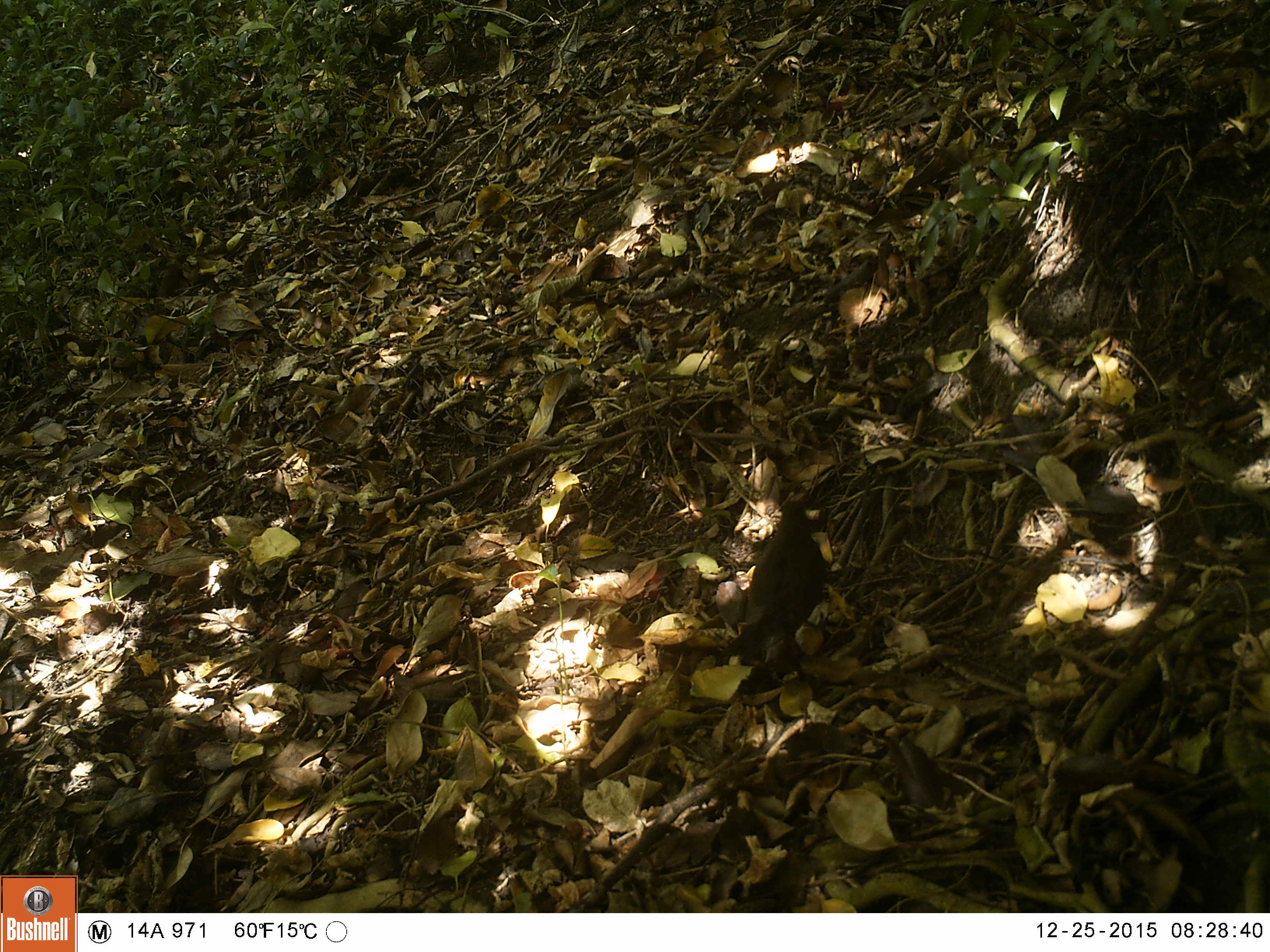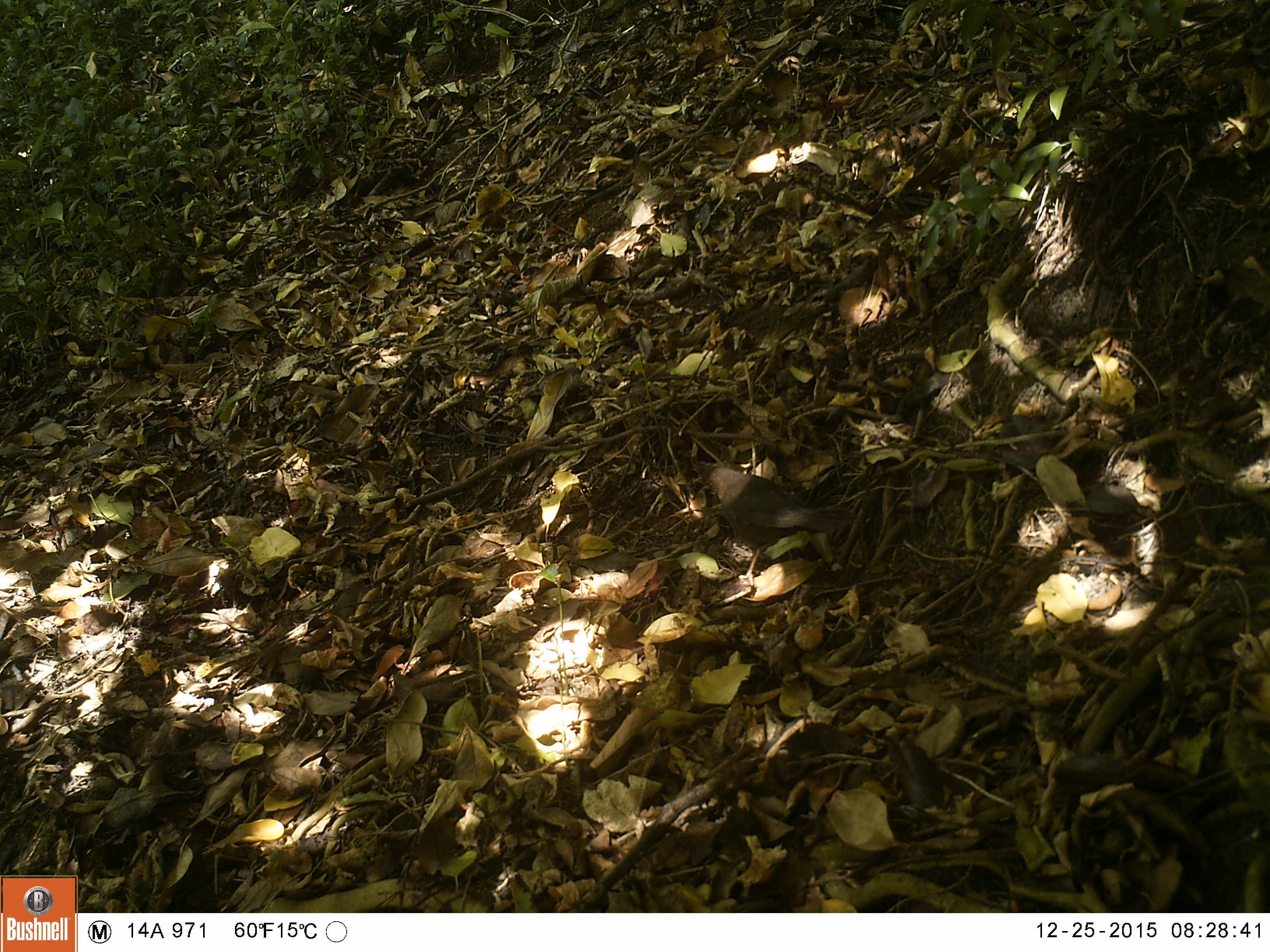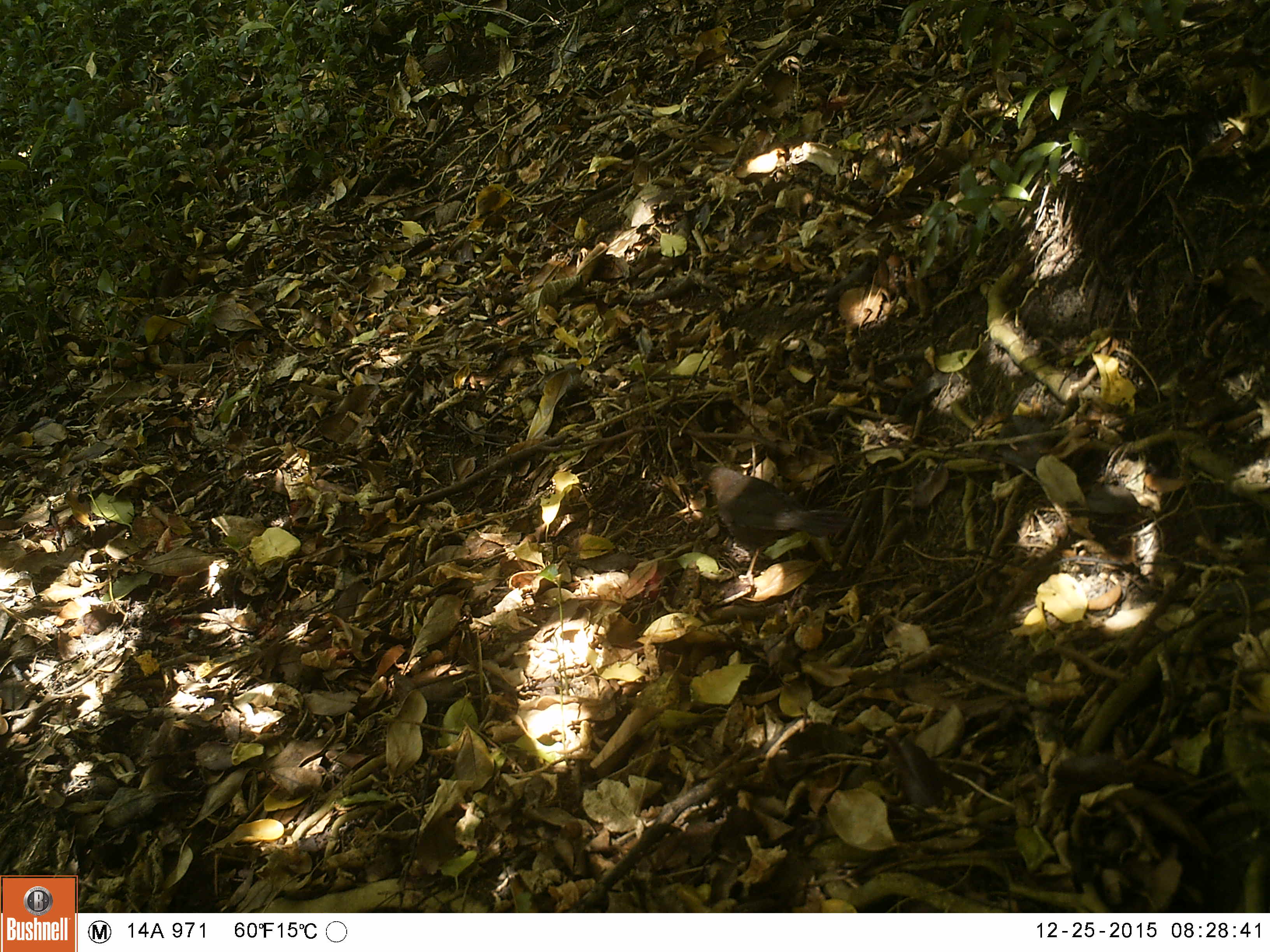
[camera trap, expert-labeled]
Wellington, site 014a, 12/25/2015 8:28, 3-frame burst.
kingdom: Animalia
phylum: Chordata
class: Aves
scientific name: Aves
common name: bird